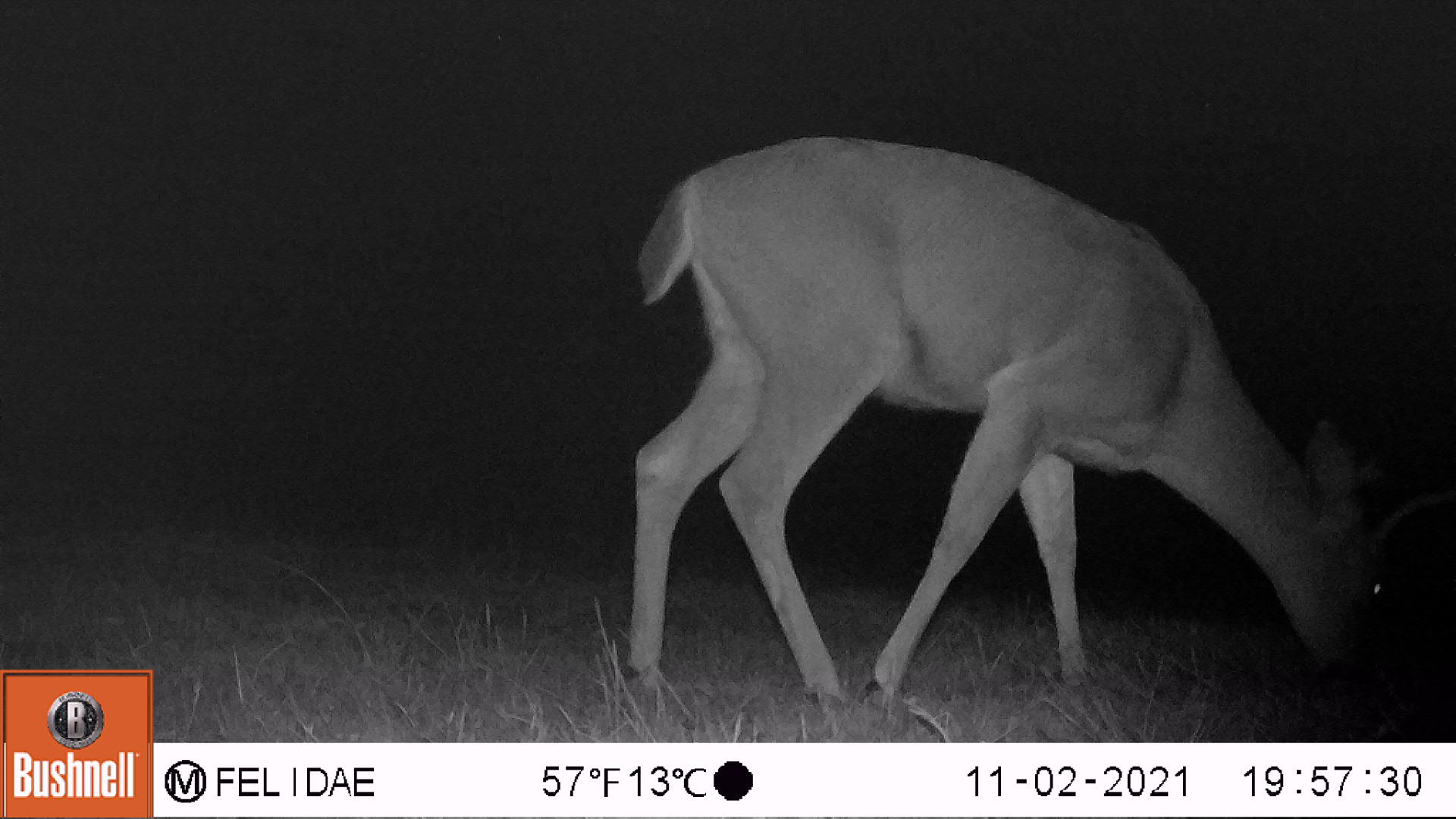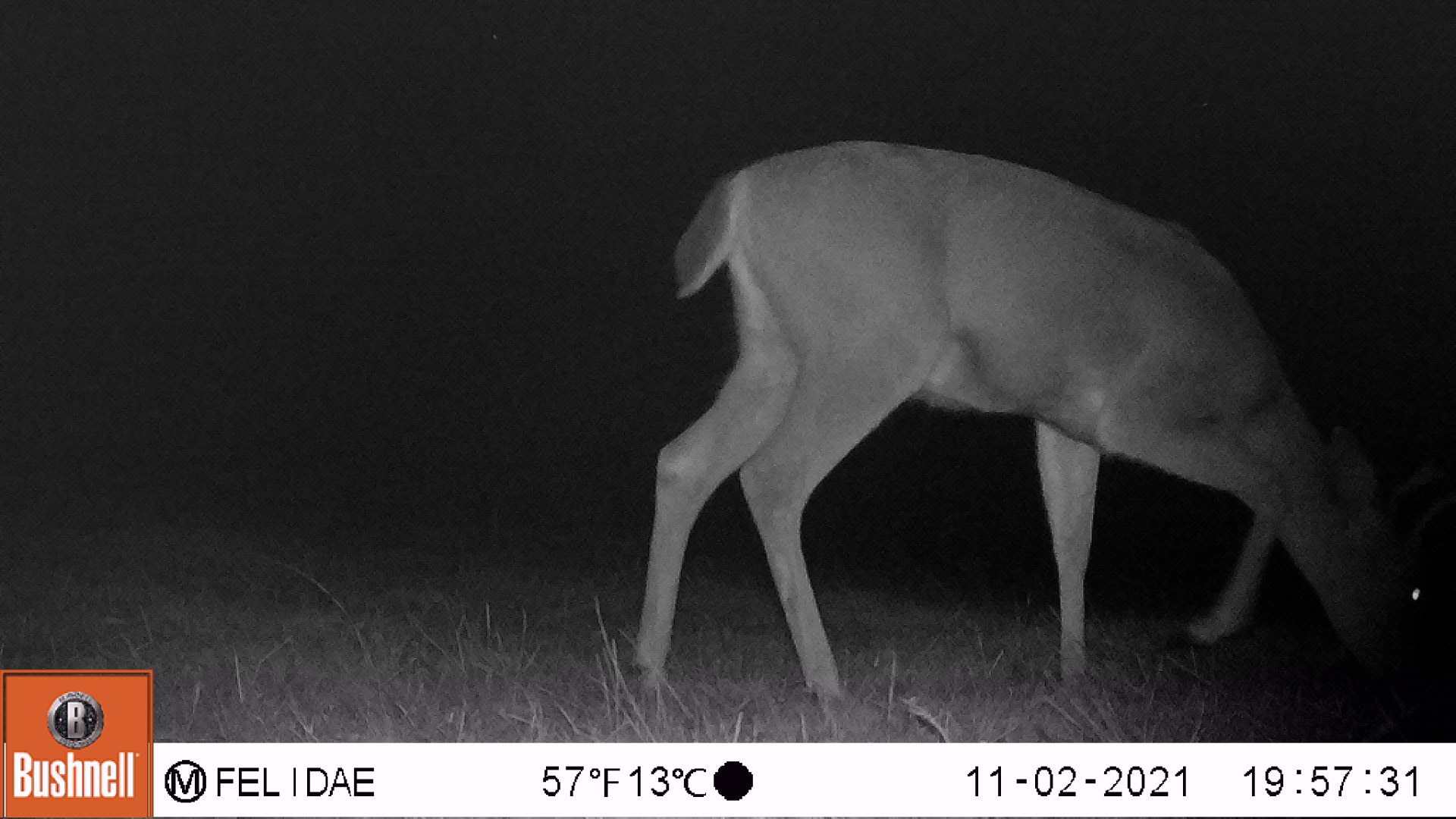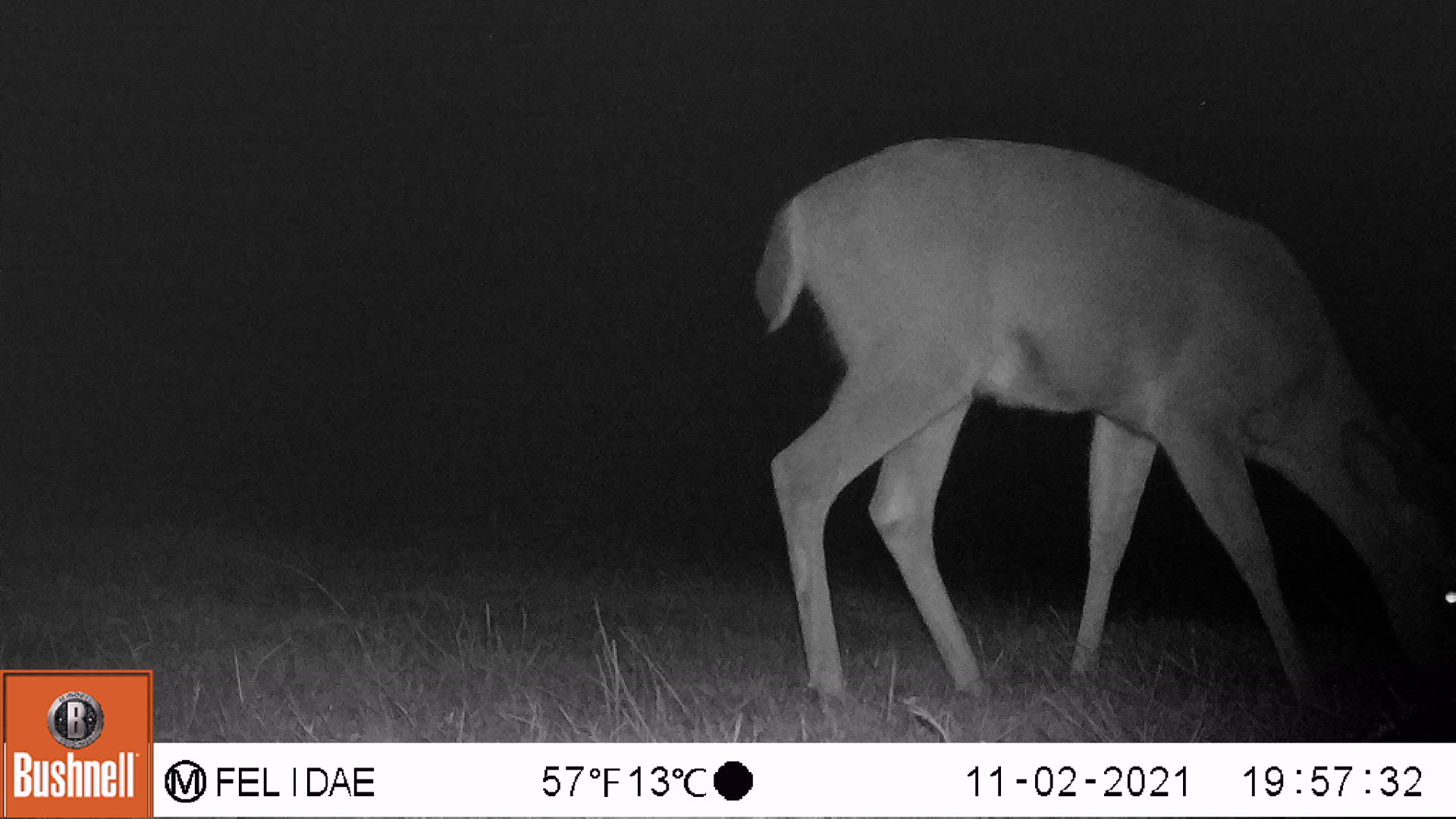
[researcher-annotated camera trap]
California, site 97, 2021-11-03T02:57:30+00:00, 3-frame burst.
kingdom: Animalia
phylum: Chordata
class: Mammalia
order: Artiodactyla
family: Cervidae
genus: Odocoileus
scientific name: Odocoileus hemionus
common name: mule deer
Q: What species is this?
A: Mule deer (Odocoileus hemionus).